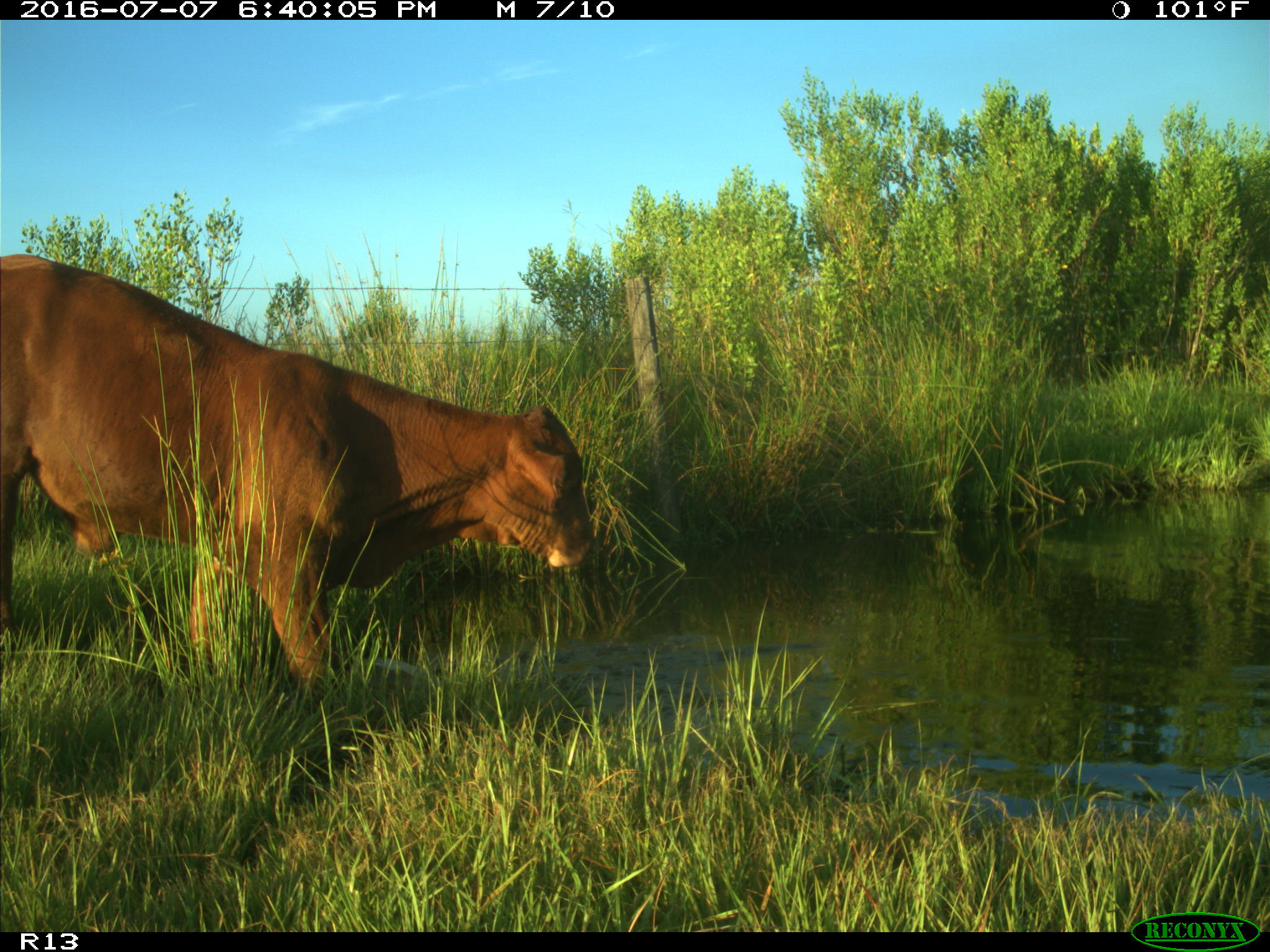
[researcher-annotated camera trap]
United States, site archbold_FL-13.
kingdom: Animalia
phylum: Chordata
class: Mammalia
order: Artiodactyla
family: Bovidae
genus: Bos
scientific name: Bos taurus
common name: domestic cow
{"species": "Bos taurus (domestic cow)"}